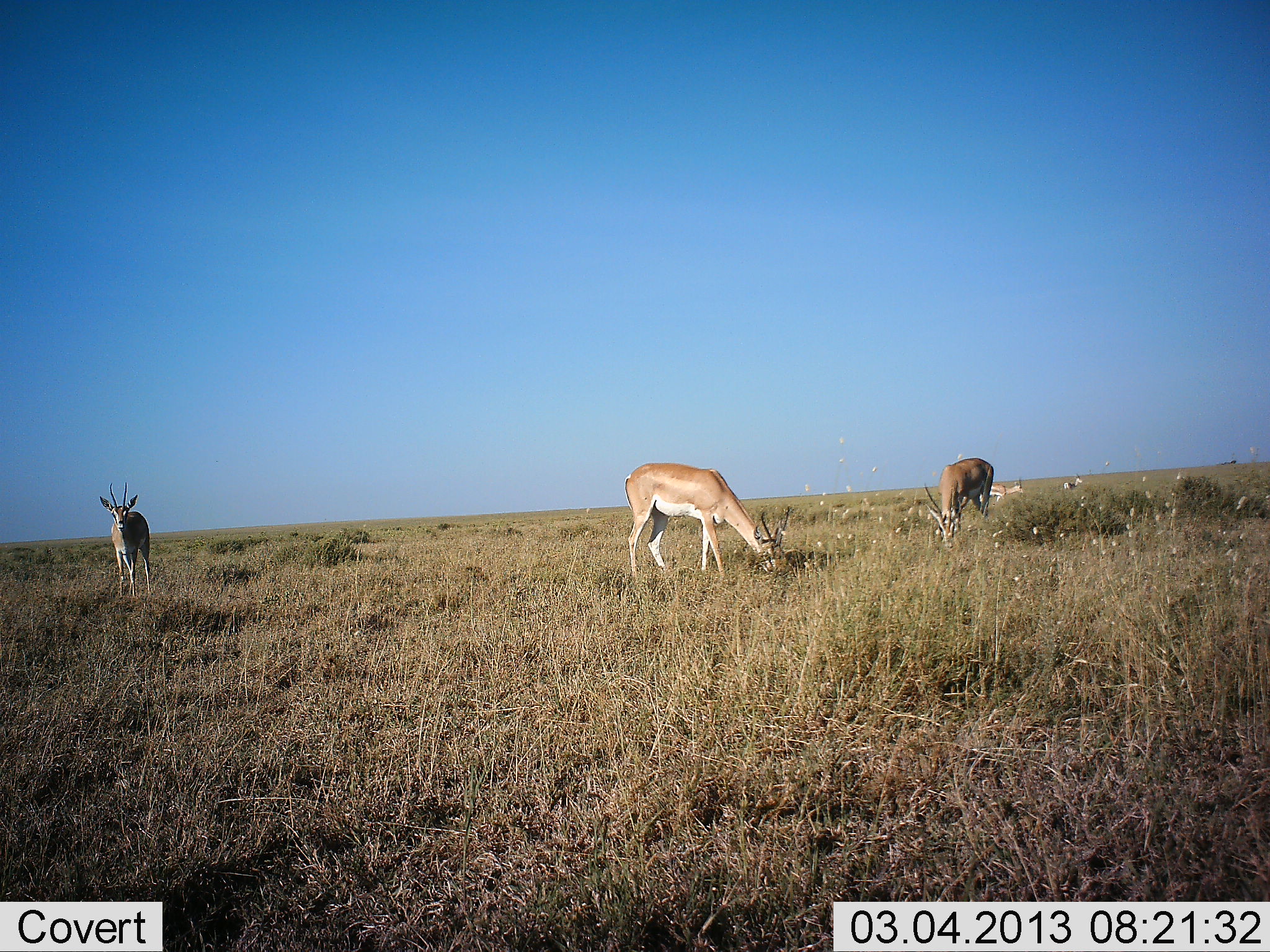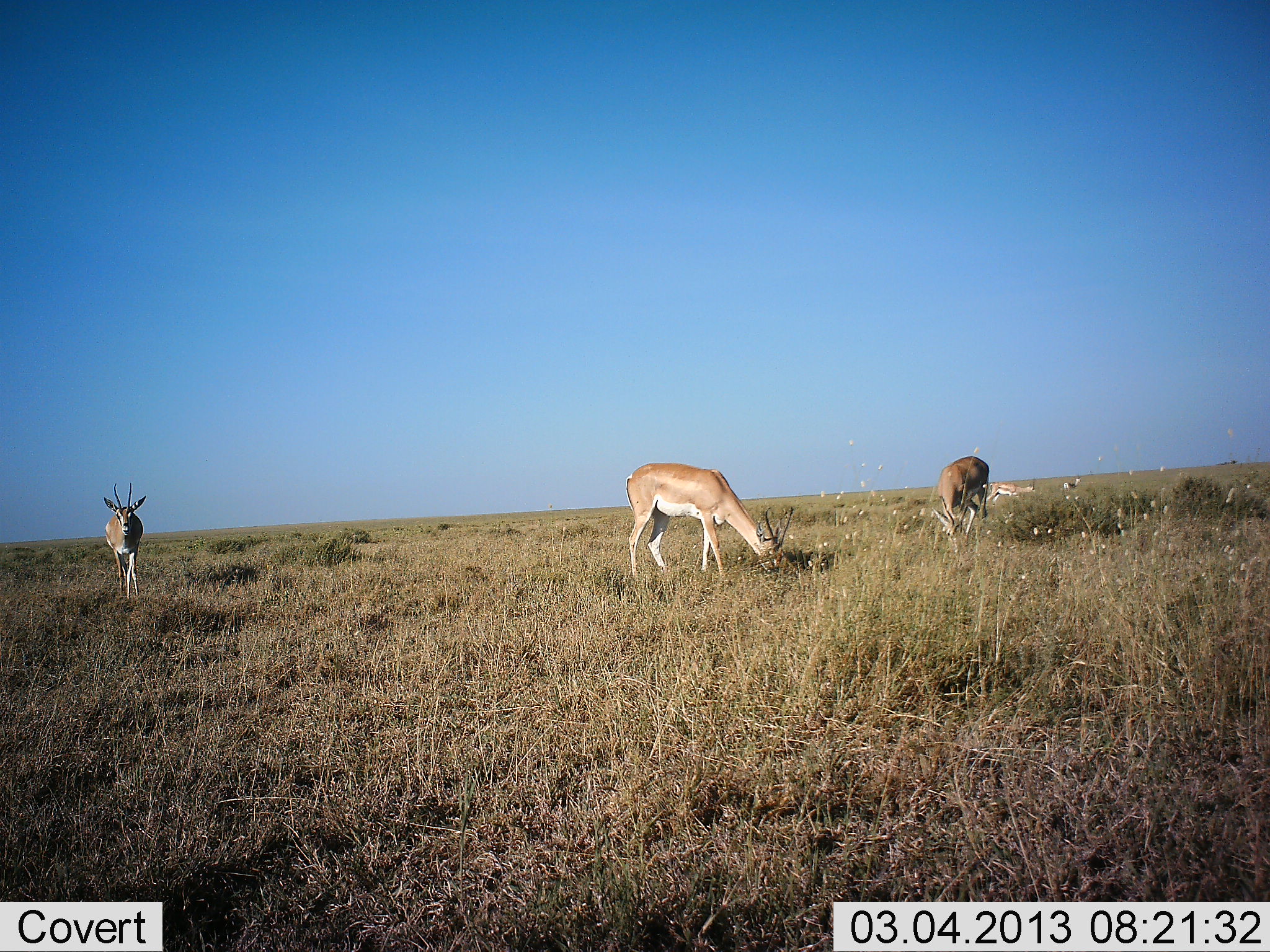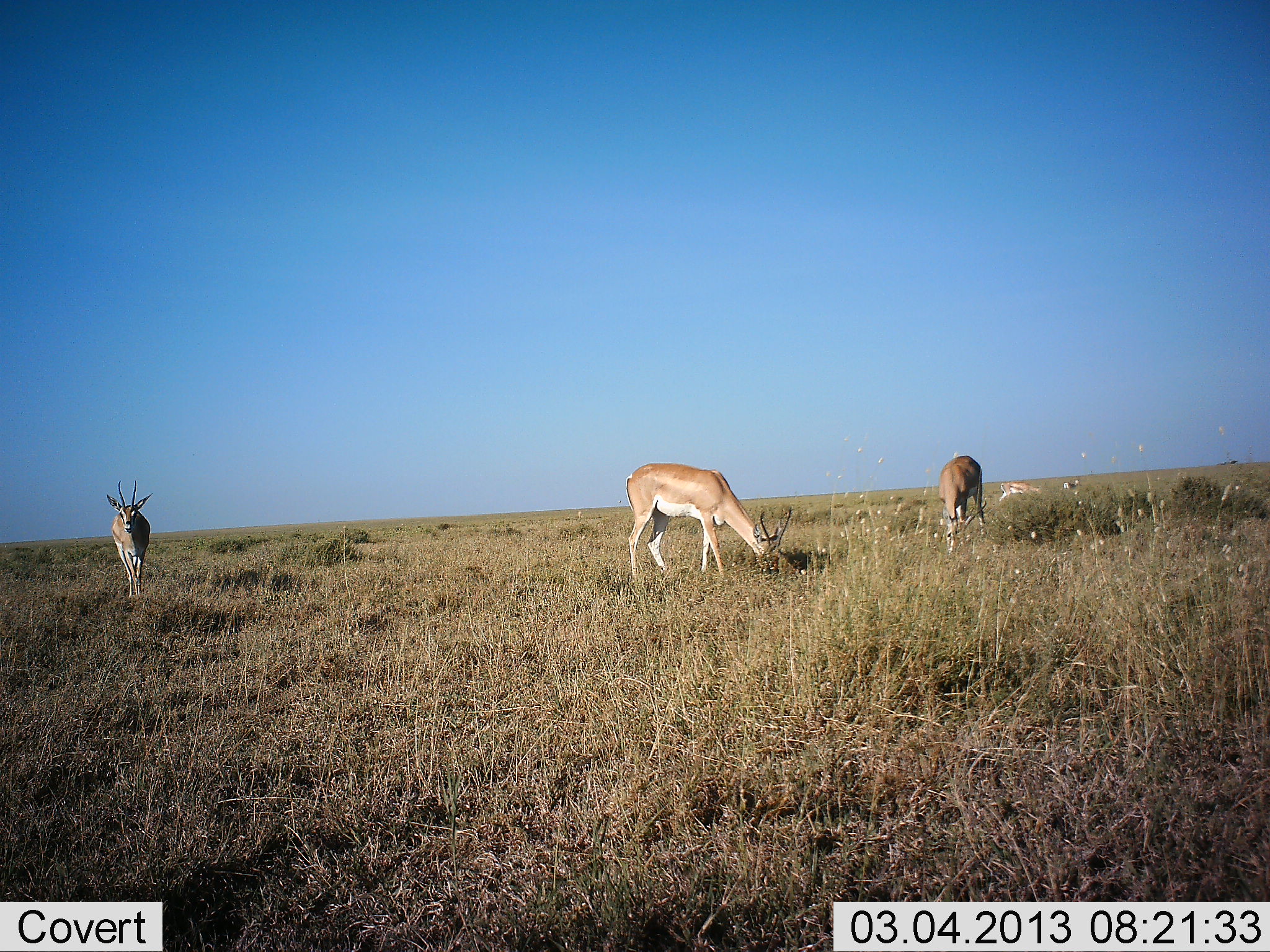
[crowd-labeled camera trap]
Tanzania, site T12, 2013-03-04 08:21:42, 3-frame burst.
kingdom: Animalia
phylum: Chordata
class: Mammalia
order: Artiodactyla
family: Bovidae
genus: Nanger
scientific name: Nanger granti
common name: grant's gazelle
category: gazellegrants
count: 4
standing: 53%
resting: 0%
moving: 41%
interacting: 0%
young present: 0%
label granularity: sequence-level